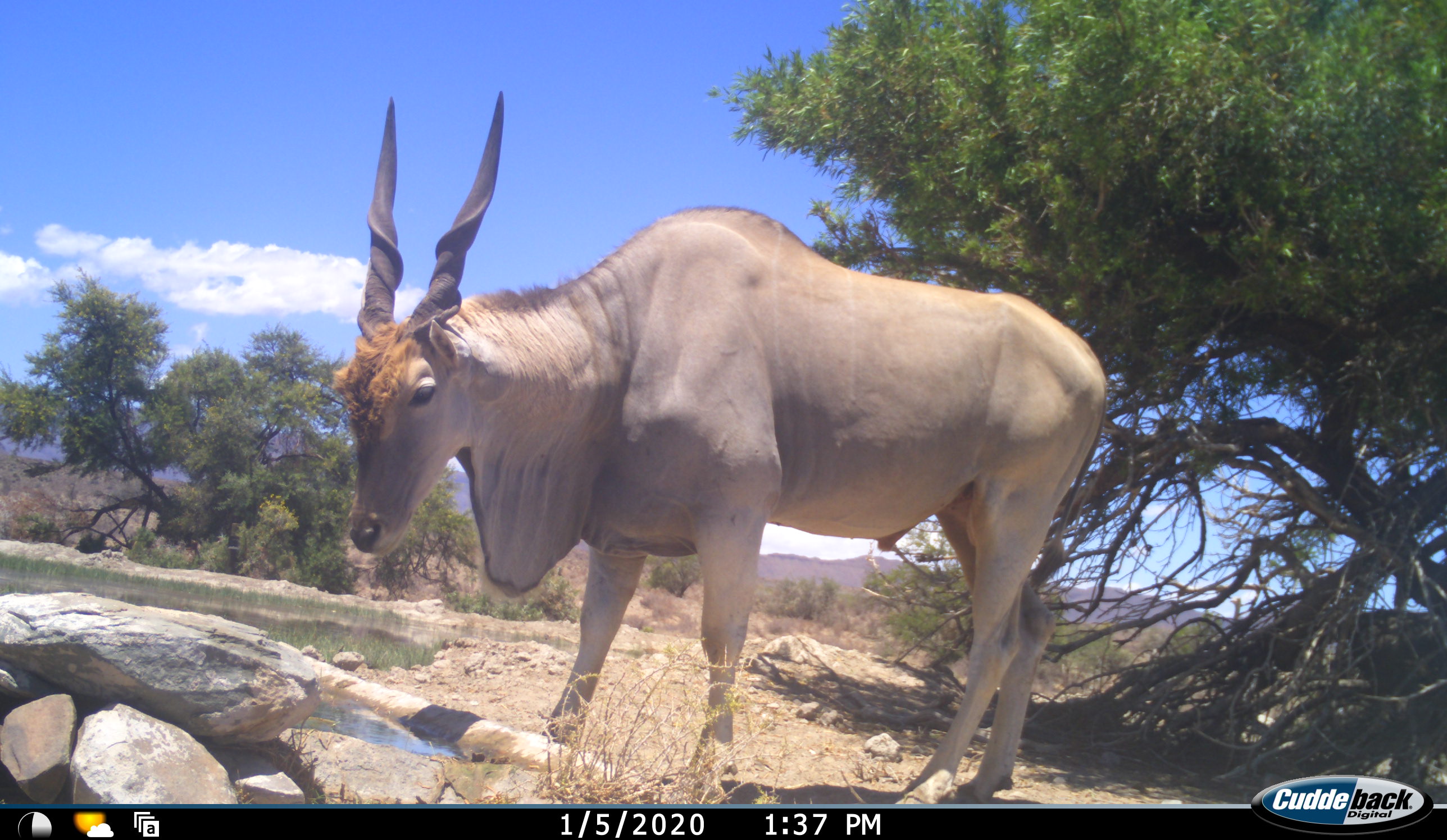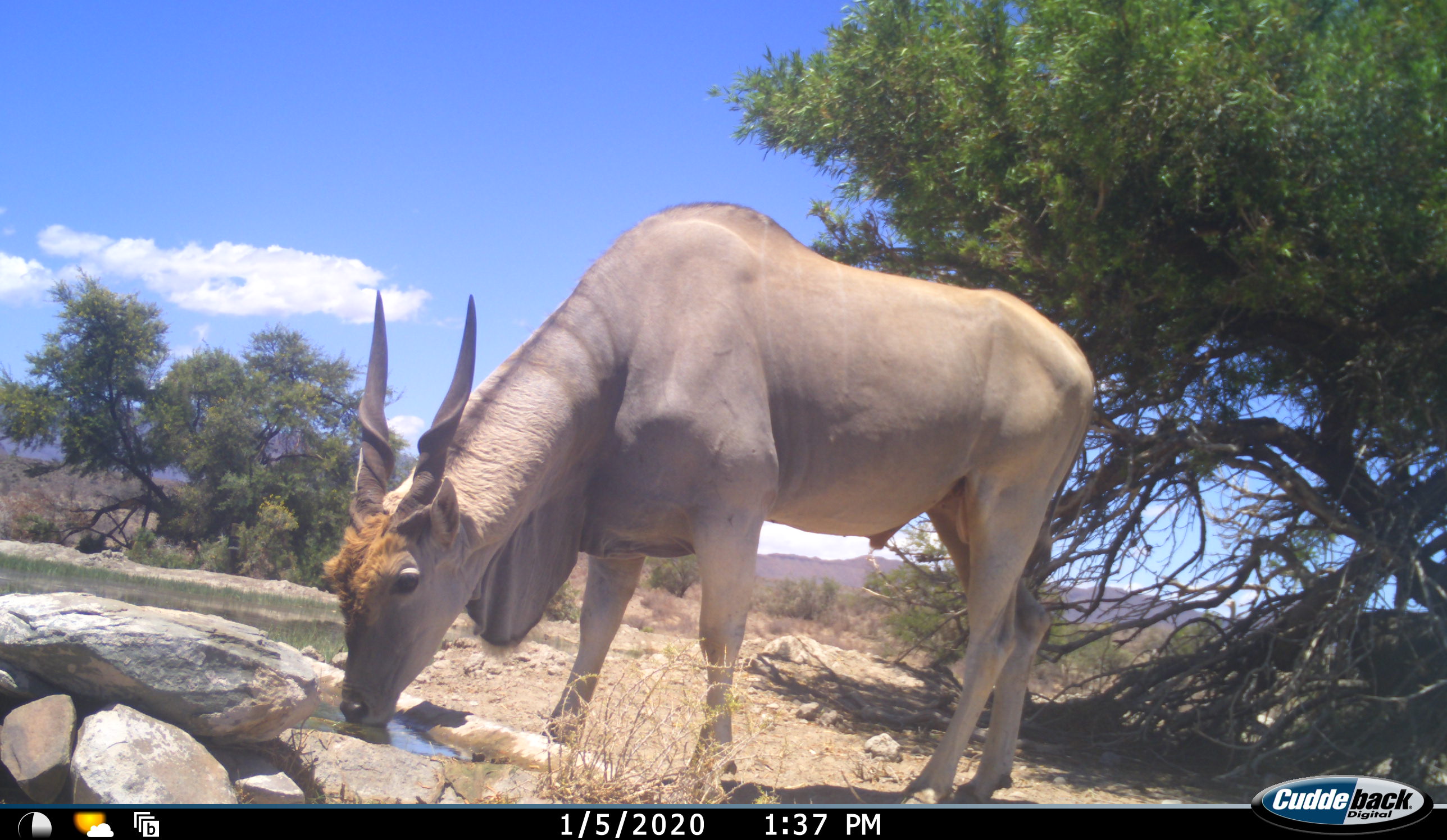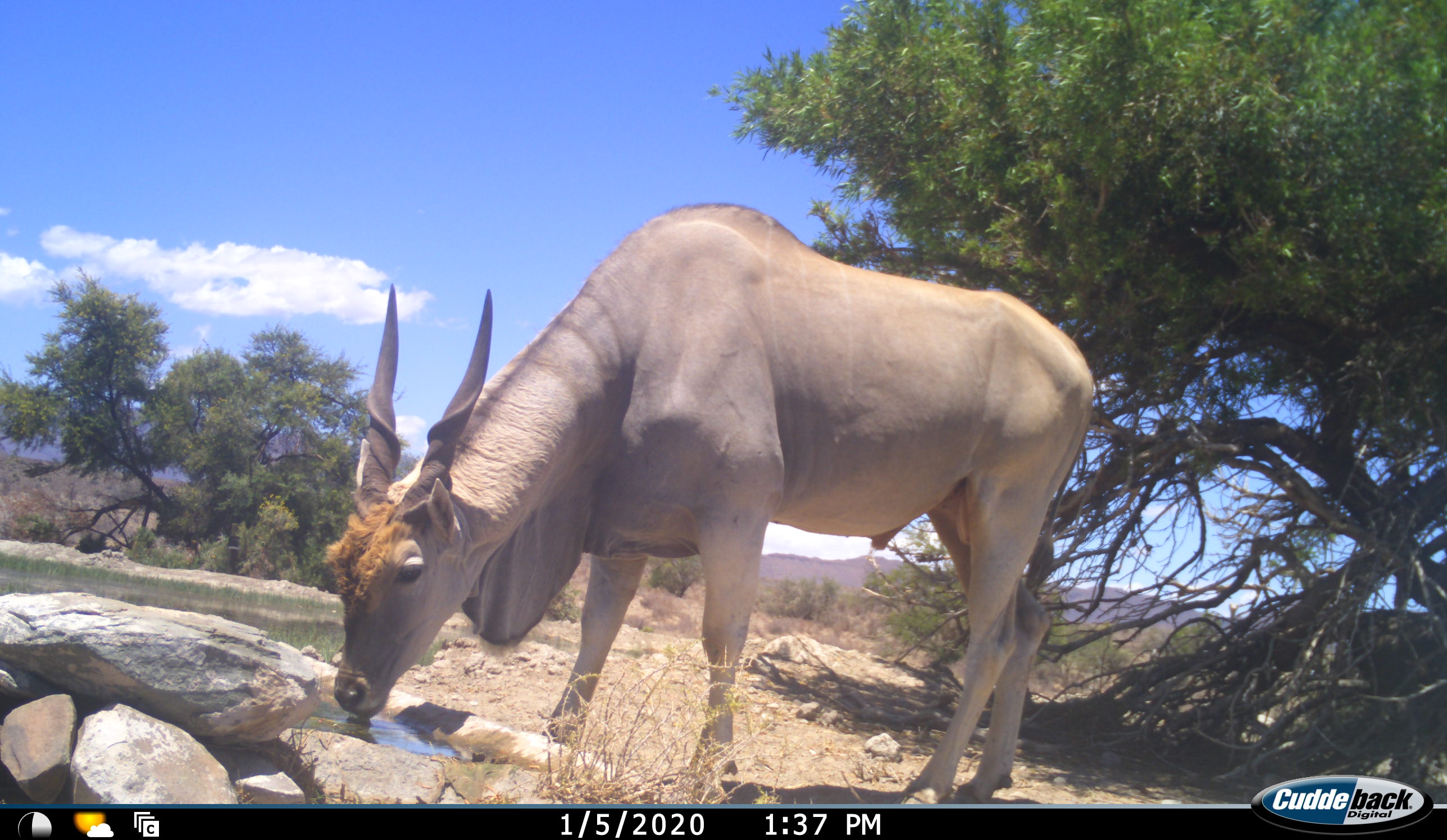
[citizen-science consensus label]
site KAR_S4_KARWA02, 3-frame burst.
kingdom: Animalia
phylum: Chordata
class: Mammalia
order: Artiodactyla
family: Bovidae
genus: Tragelaphus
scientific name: Tragelaphus oryx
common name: eland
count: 1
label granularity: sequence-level